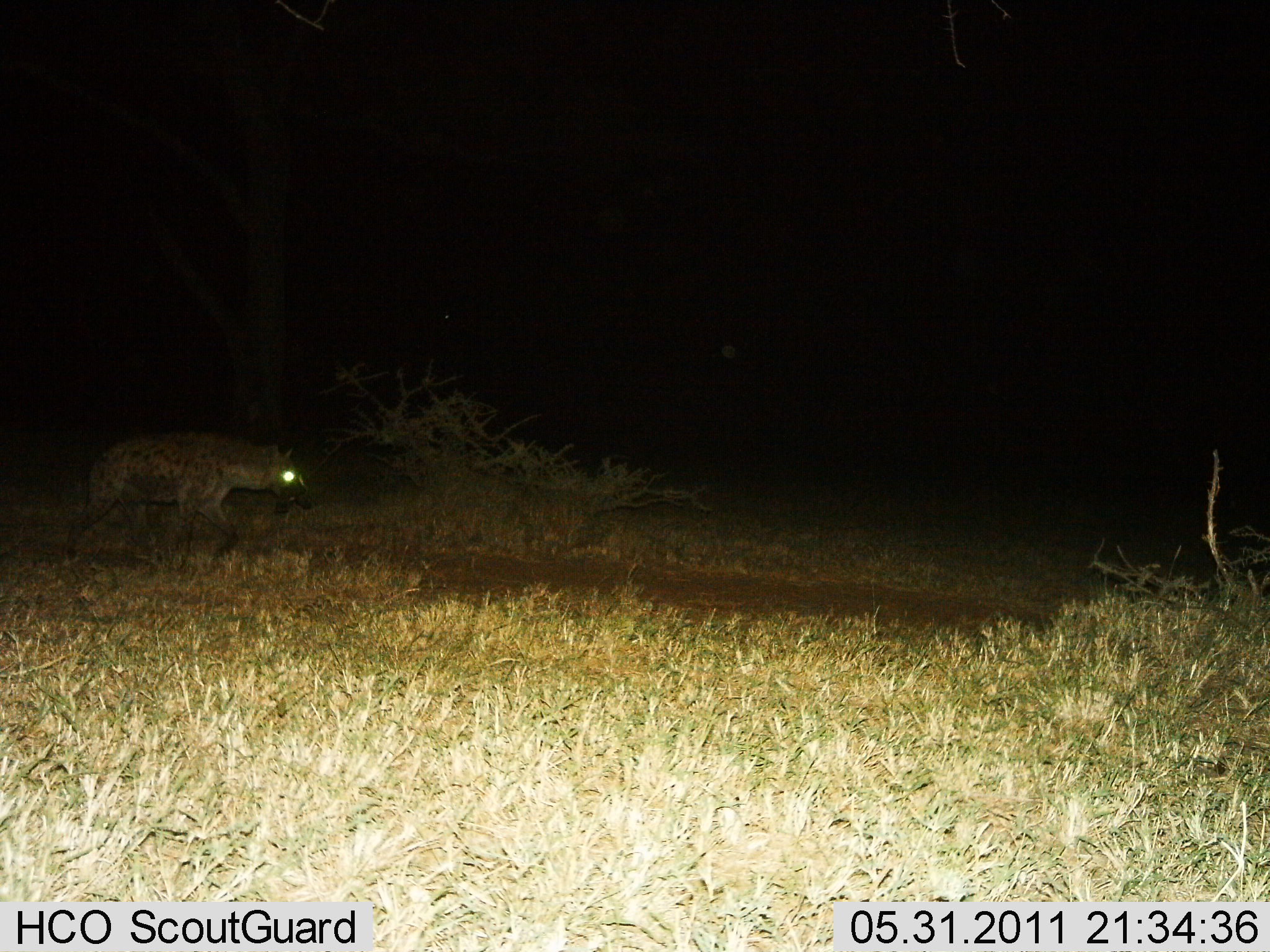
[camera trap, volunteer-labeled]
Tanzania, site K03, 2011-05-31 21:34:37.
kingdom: Animalia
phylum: Chordata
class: Mammalia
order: Carnivora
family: Hyaenidae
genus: Crocuta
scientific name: Crocuta crocuta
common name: spotted hyena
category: hyenaspotted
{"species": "hyenaspotted (spotted hyena) (Crocuta crocuta)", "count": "1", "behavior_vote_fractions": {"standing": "9%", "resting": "0%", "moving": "91%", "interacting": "0%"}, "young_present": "0%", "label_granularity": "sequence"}